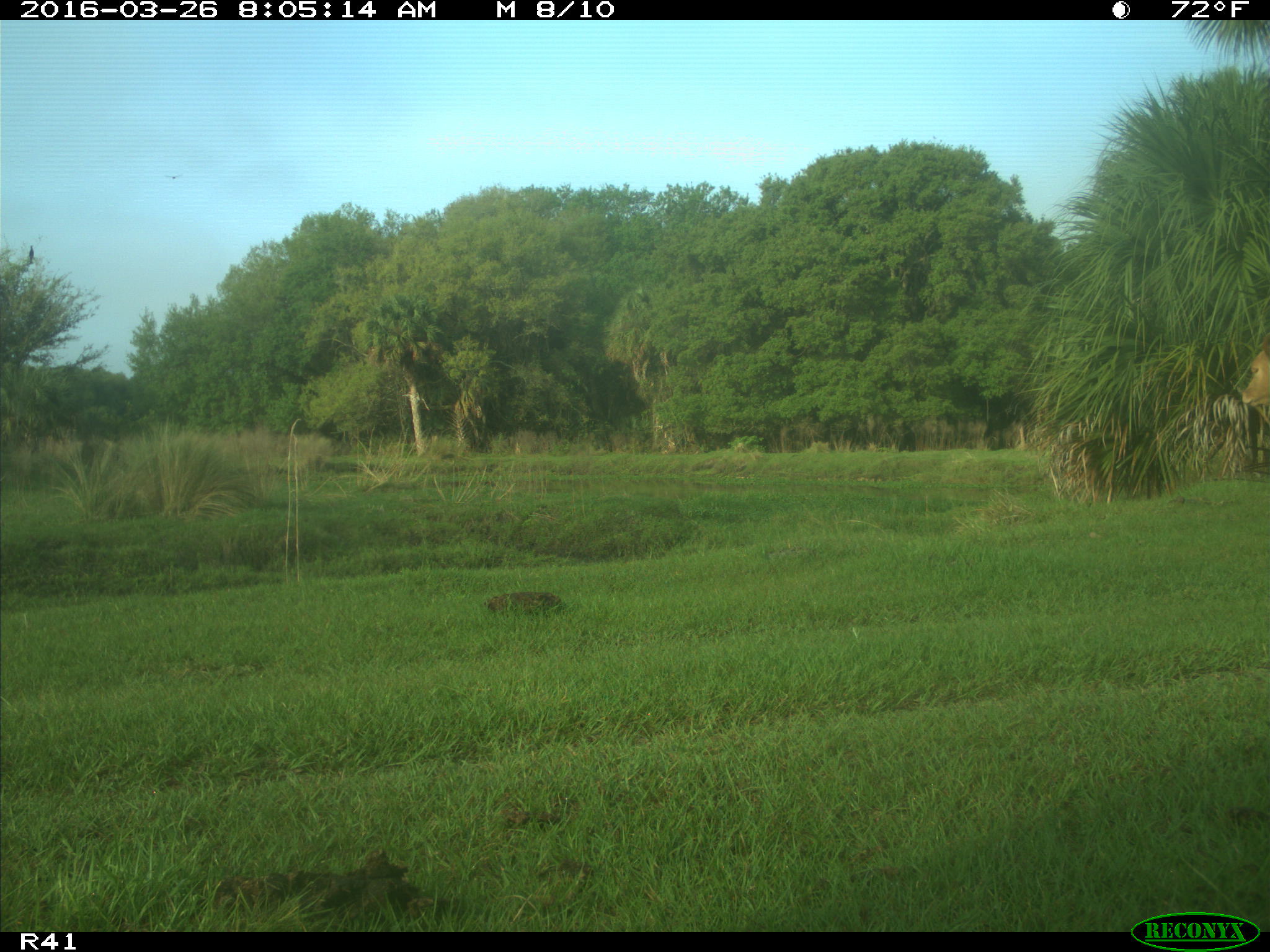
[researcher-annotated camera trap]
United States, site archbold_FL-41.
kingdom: Animalia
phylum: Chordata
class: Mammalia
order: Artiodactyla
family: Bovidae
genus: Bos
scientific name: Bos taurus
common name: domestic cow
Bos taurus (domestic cow).